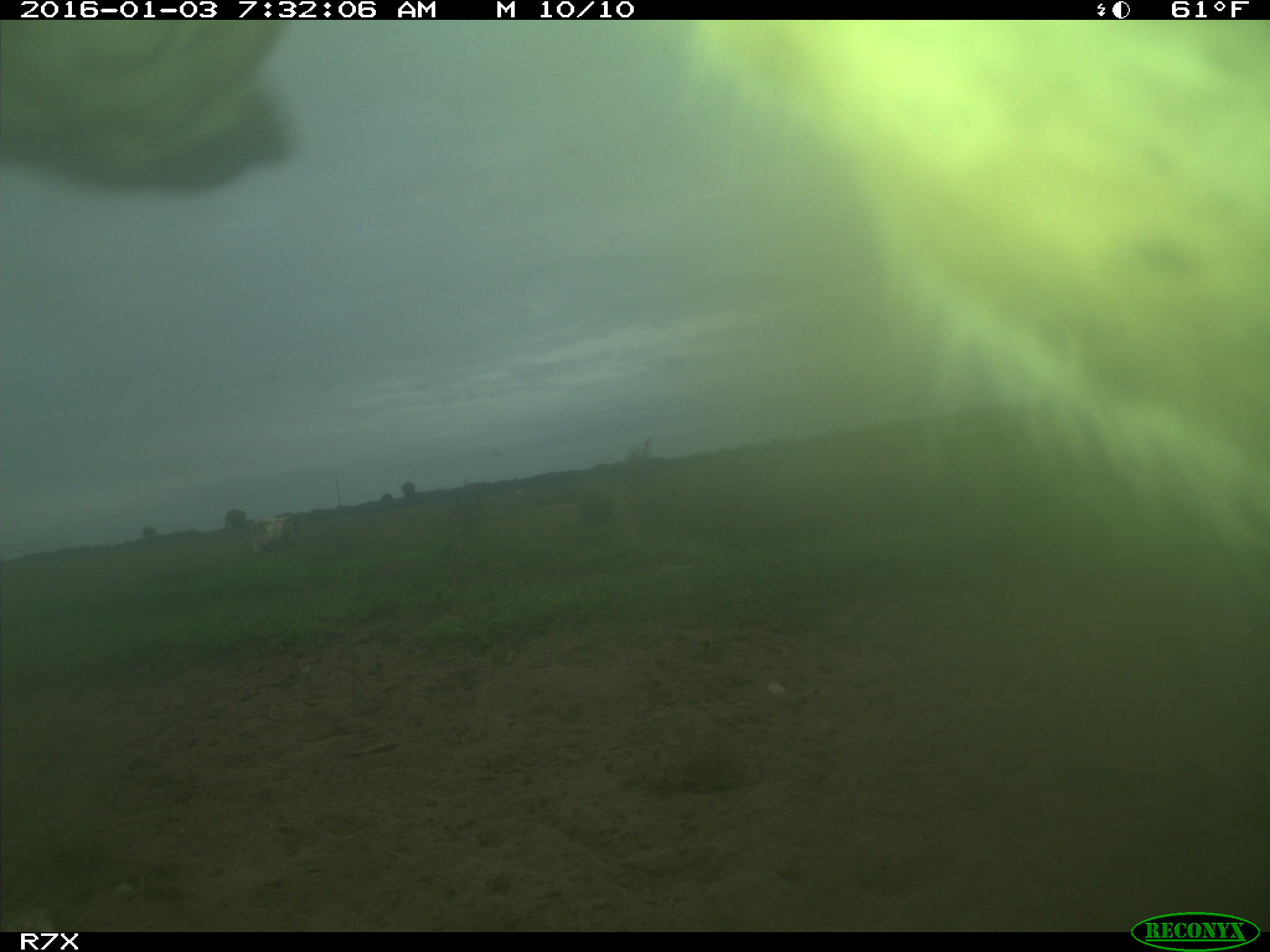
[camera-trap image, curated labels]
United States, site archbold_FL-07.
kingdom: Animalia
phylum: Chordata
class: Mammalia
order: Artiodactyla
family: Bovidae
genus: Bos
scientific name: Bos taurus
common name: domestic cow